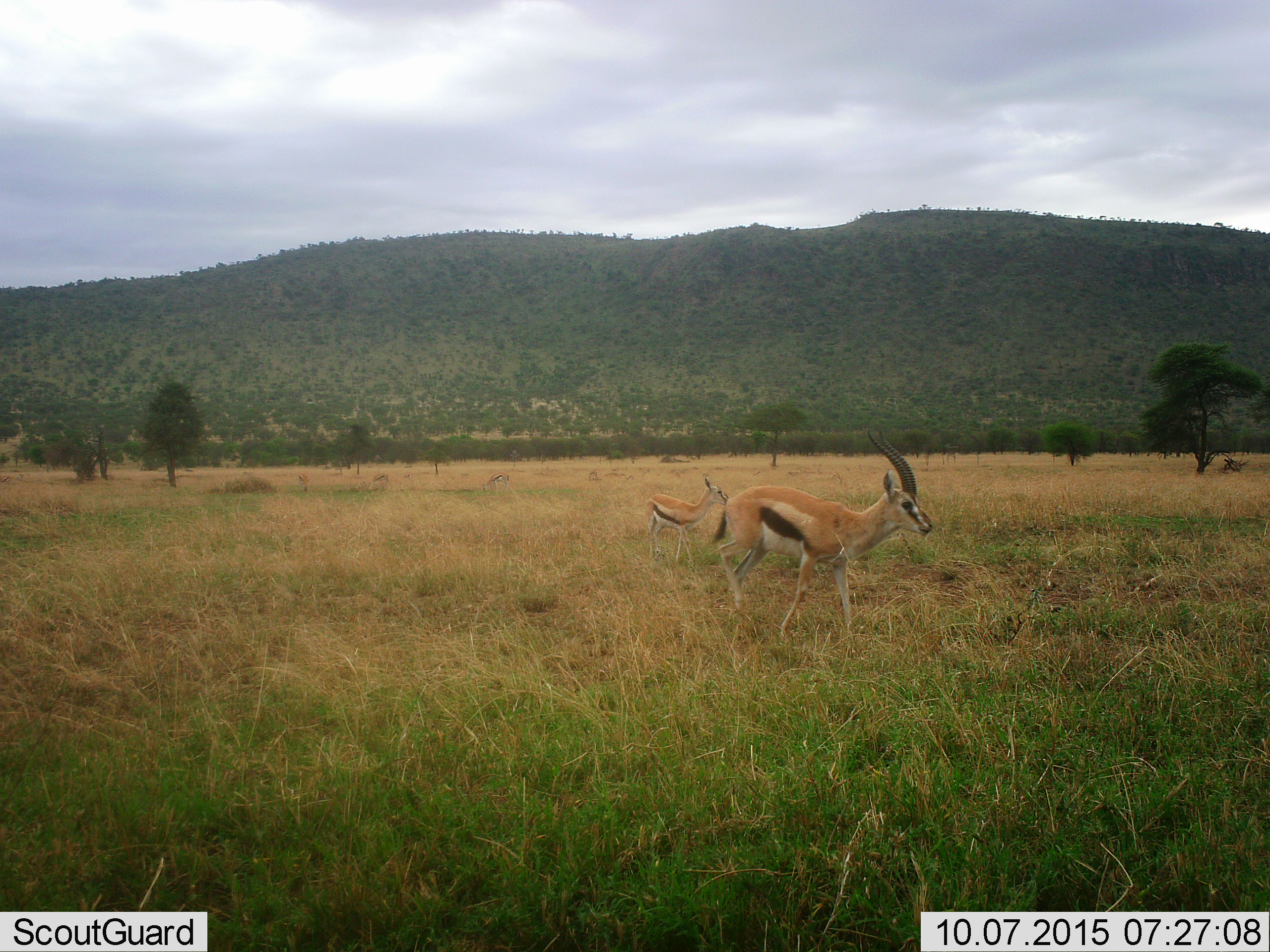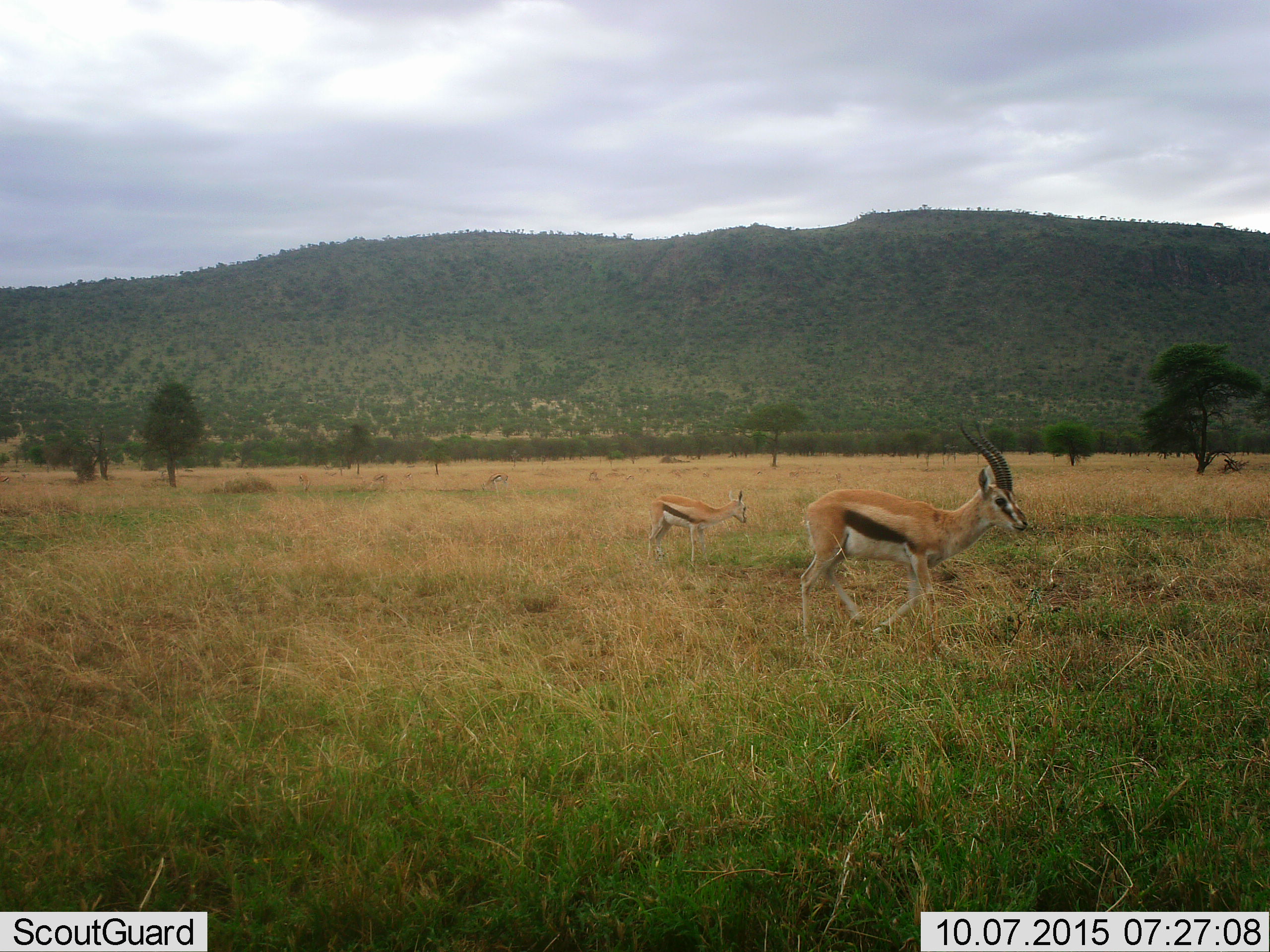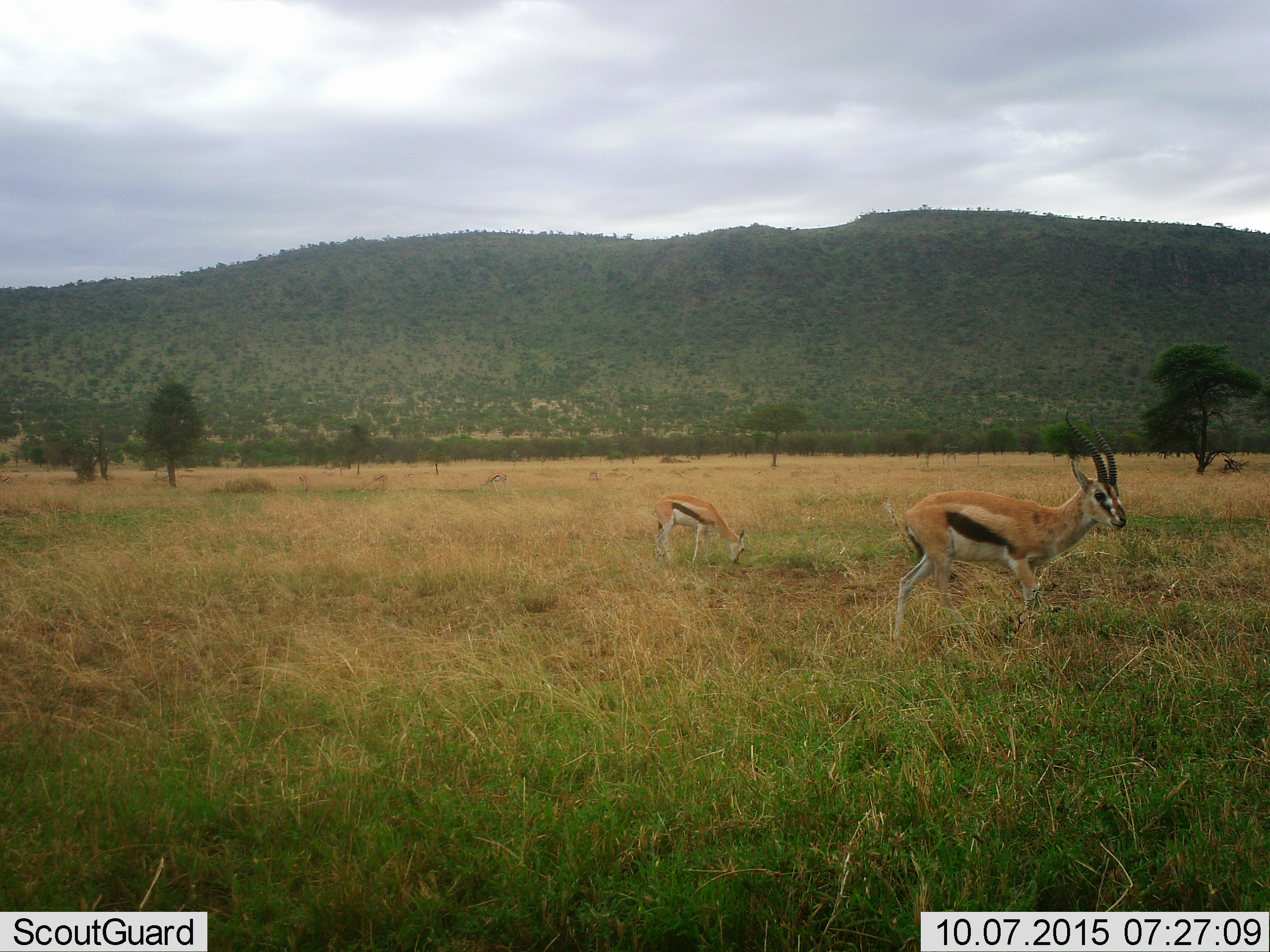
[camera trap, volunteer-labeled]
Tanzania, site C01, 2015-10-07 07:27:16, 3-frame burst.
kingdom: Animalia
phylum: Chordata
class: Mammalia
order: Artiodactyla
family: Bovidae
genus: Eudorcas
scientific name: Eudorcas thomsonii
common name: thomson's gazelle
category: gazellethomsons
Gazellethomsons (thomson's gazelle) (Eudorcas thomsonii), count 2. Behavior (volunteer vote fractions): standing 24%, resting 0%, moving 82%, interacting 0%. Young present (vote fraction): 65%. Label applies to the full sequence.